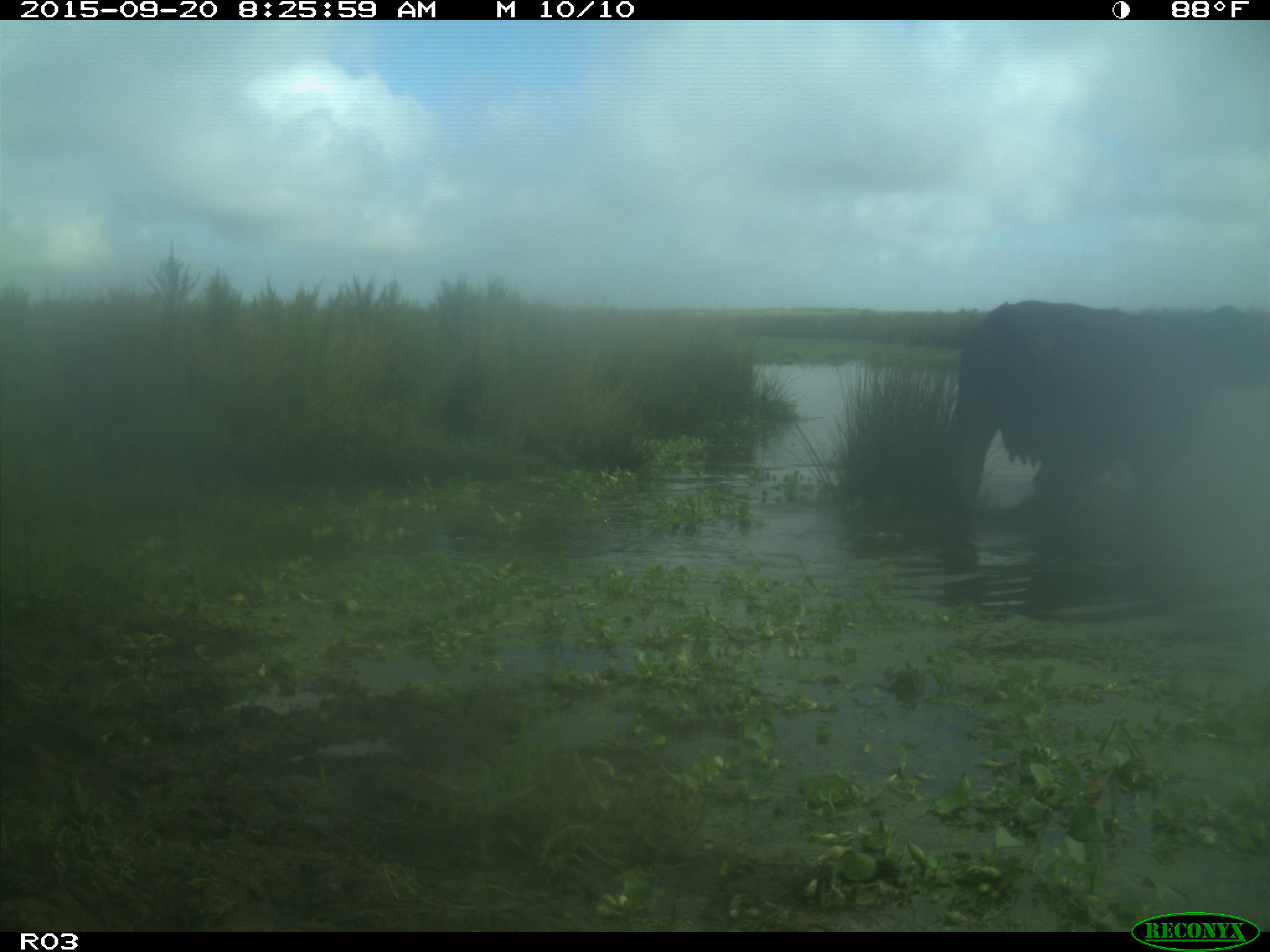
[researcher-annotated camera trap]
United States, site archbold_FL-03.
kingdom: Animalia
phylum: Chordata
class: Mammalia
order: Artiodactyla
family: Bovidae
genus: Bos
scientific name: Bos taurus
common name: domestic cow